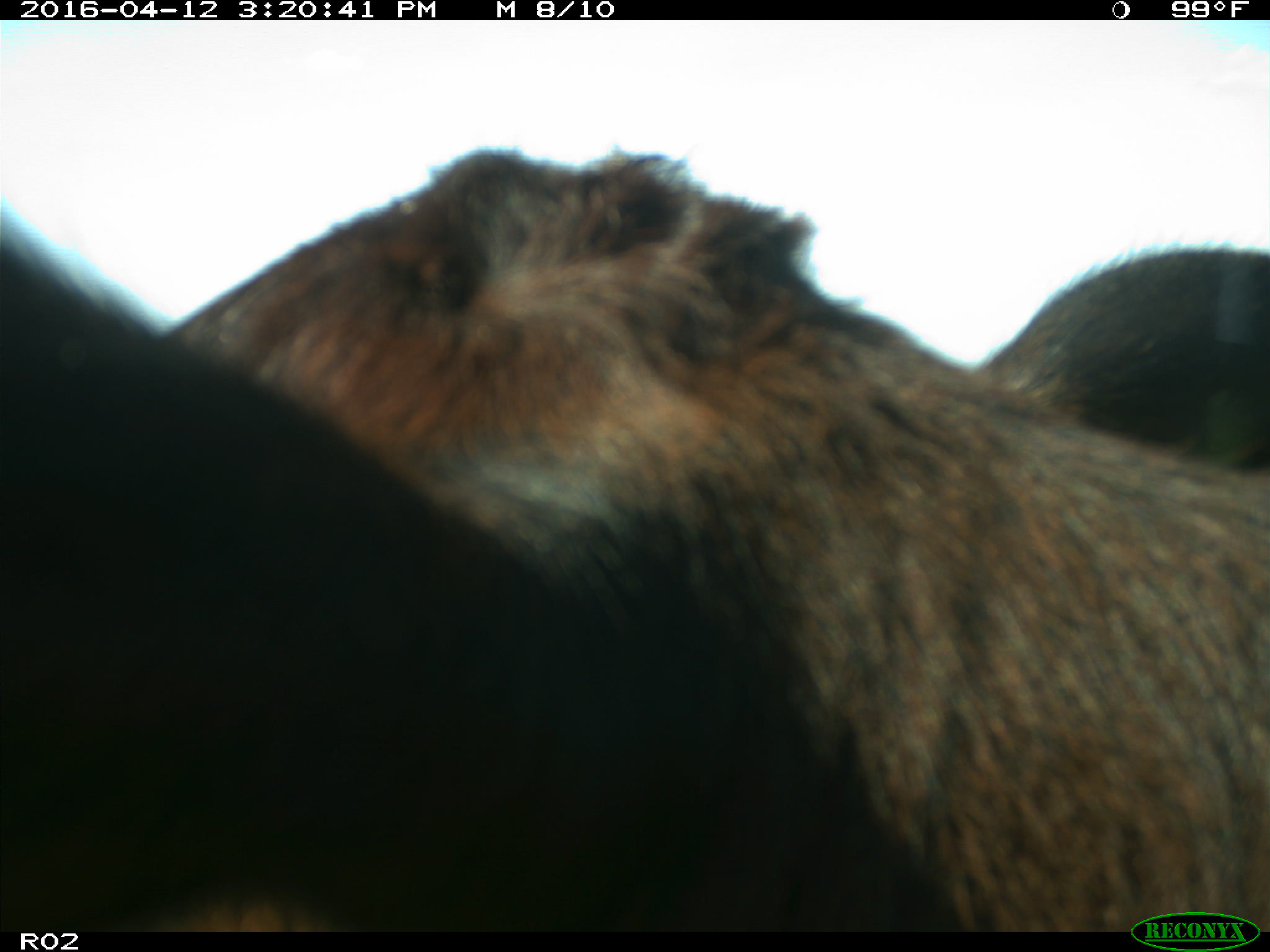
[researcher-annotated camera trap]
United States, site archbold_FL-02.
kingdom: Animalia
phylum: Chordata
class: Mammalia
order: Artiodactyla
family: Bovidae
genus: Bos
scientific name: Bos taurus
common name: domestic cow